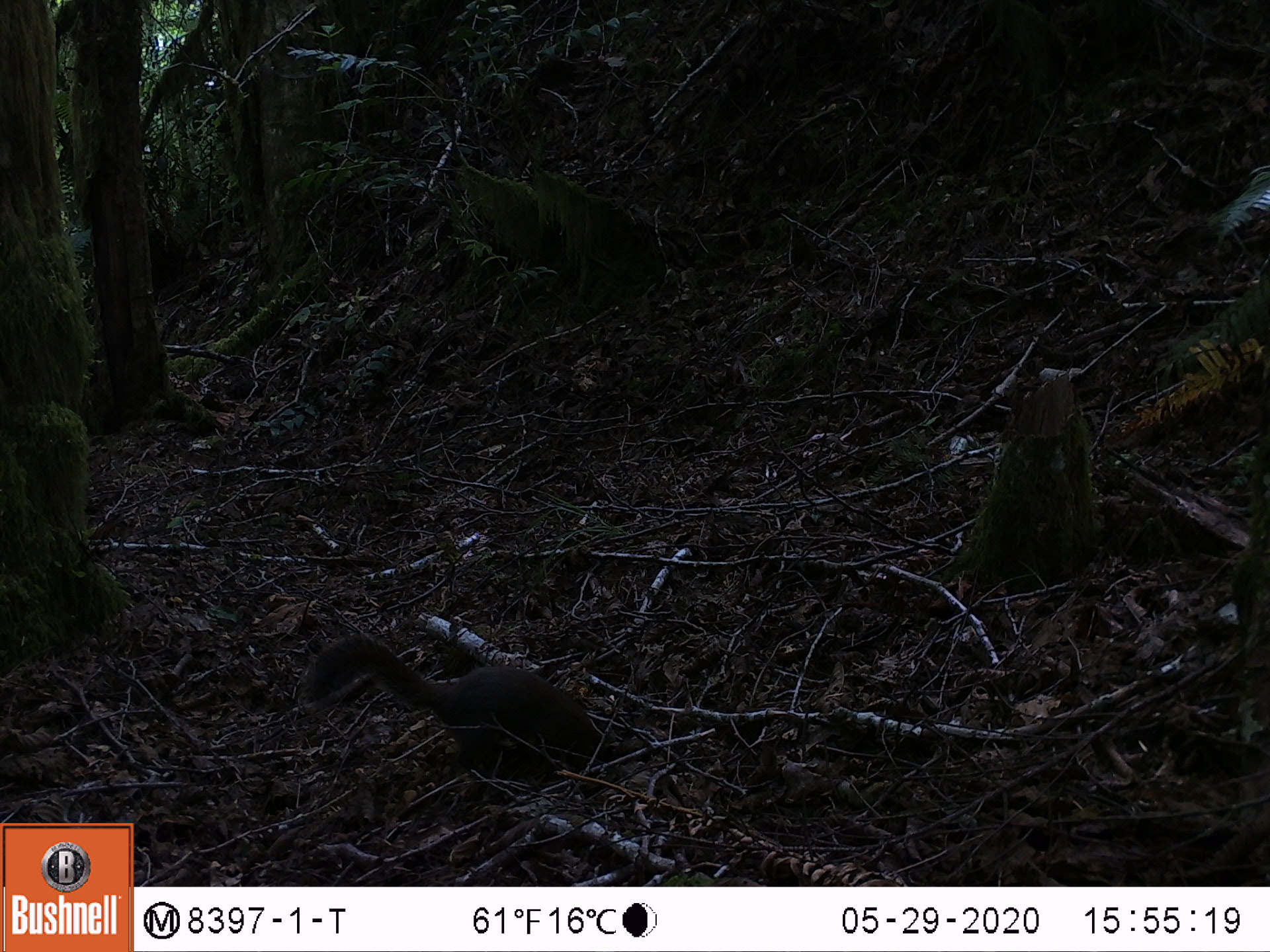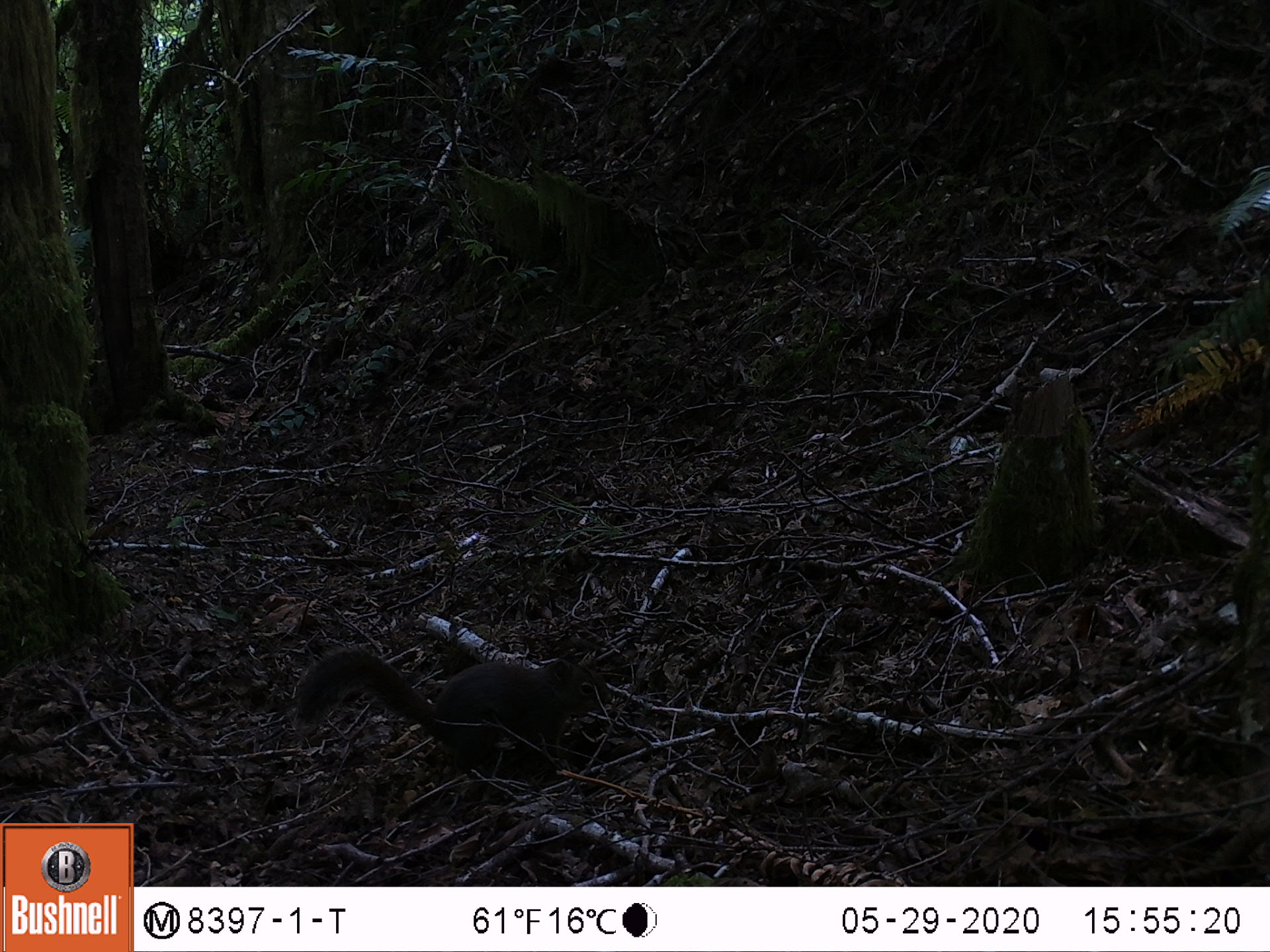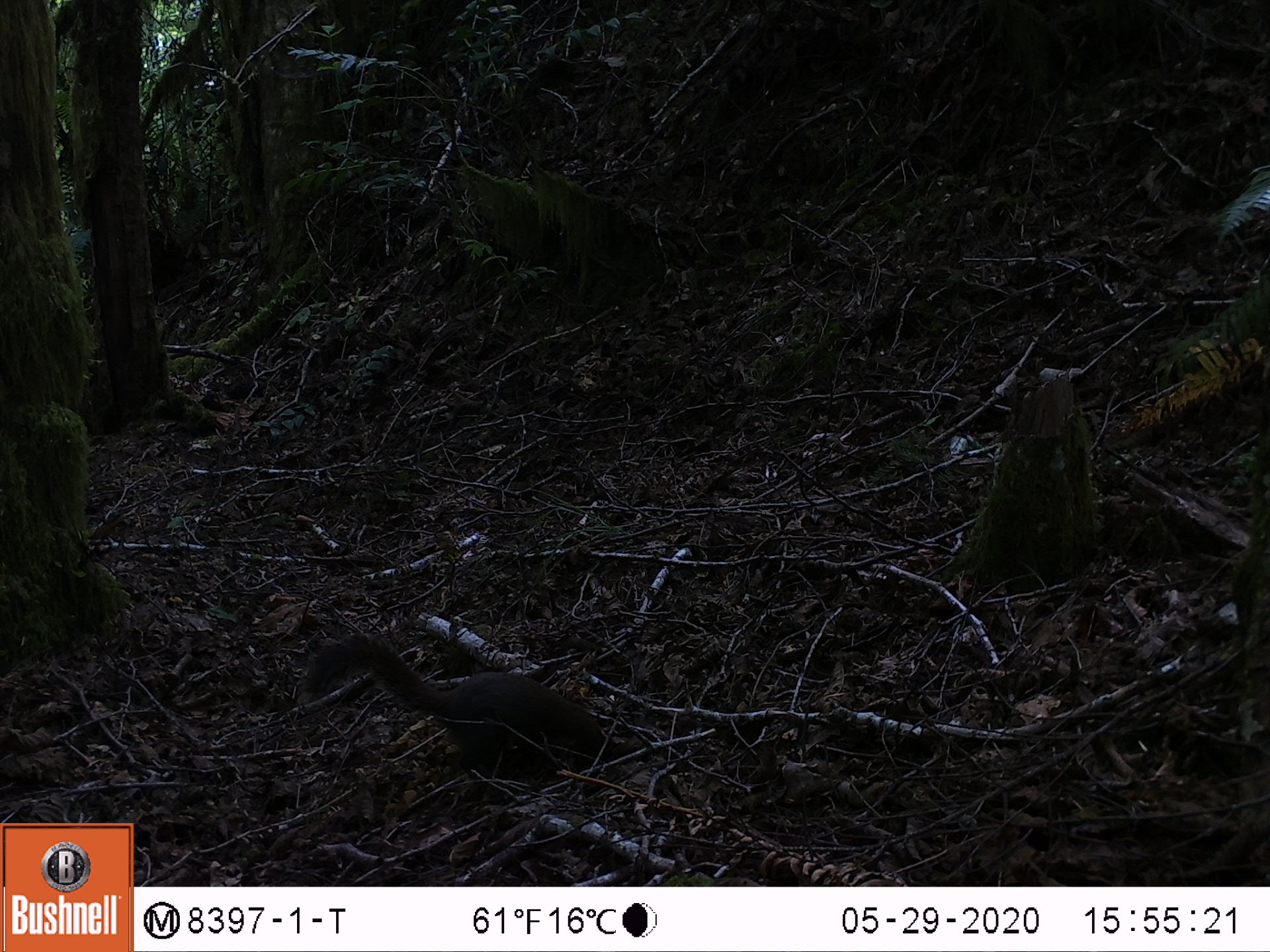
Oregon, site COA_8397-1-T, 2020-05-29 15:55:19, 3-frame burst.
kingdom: Animalia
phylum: Chordata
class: Mammalia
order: Rodentia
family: Sciuridae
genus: Tamiasciurus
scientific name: Tamiasciurus douglasii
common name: douglas squirrel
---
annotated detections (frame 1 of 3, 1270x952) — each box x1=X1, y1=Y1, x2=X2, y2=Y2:
douglas squirrel: x1=302, y1=640, x2=624, y2=781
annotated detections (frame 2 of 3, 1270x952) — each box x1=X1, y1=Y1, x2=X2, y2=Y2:
douglas squirrel: x1=290, y1=650, x2=616, y2=774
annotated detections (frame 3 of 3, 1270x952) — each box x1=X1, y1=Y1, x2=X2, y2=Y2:
douglas squirrel: x1=304, y1=632, x2=623, y2=789